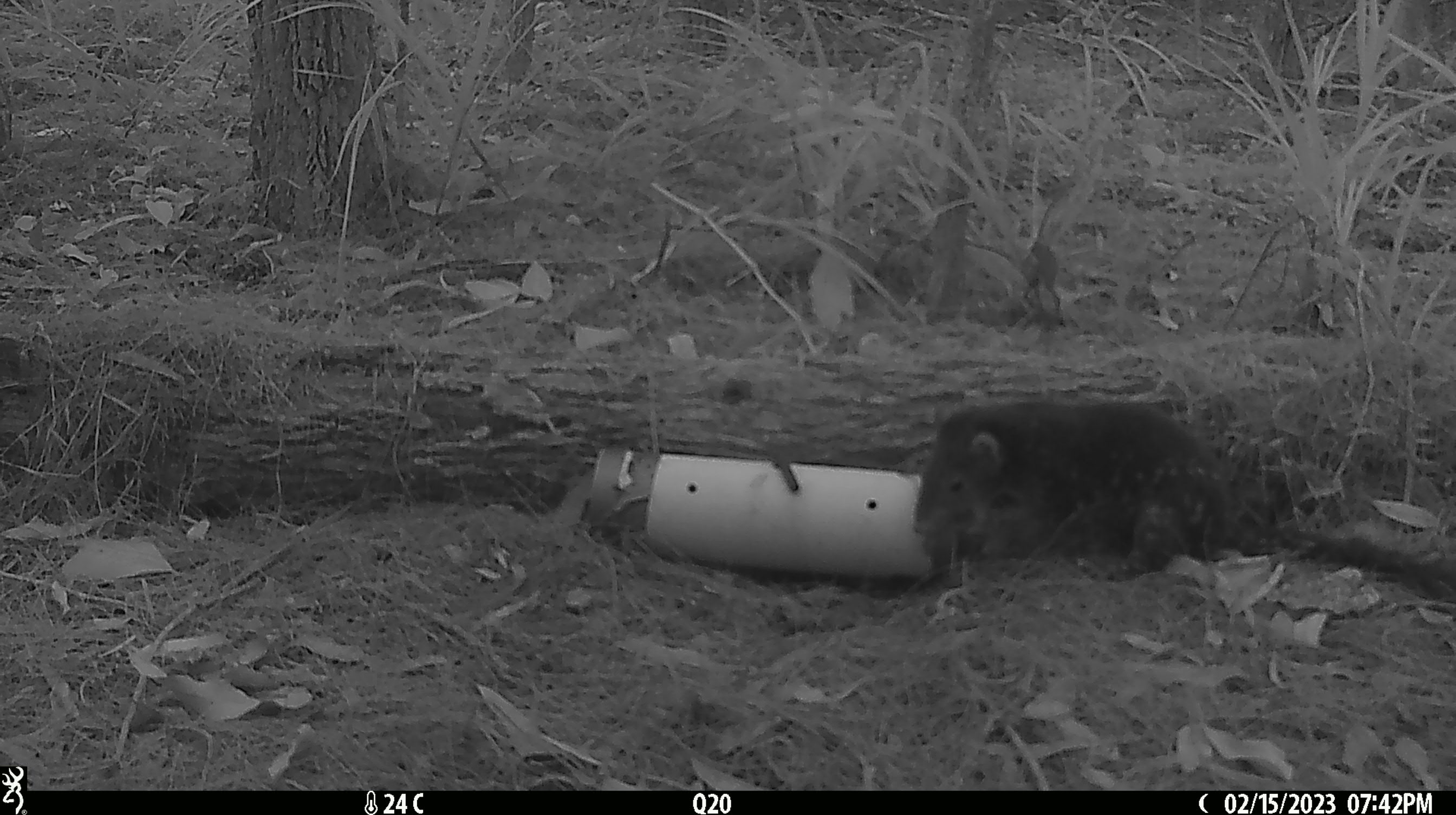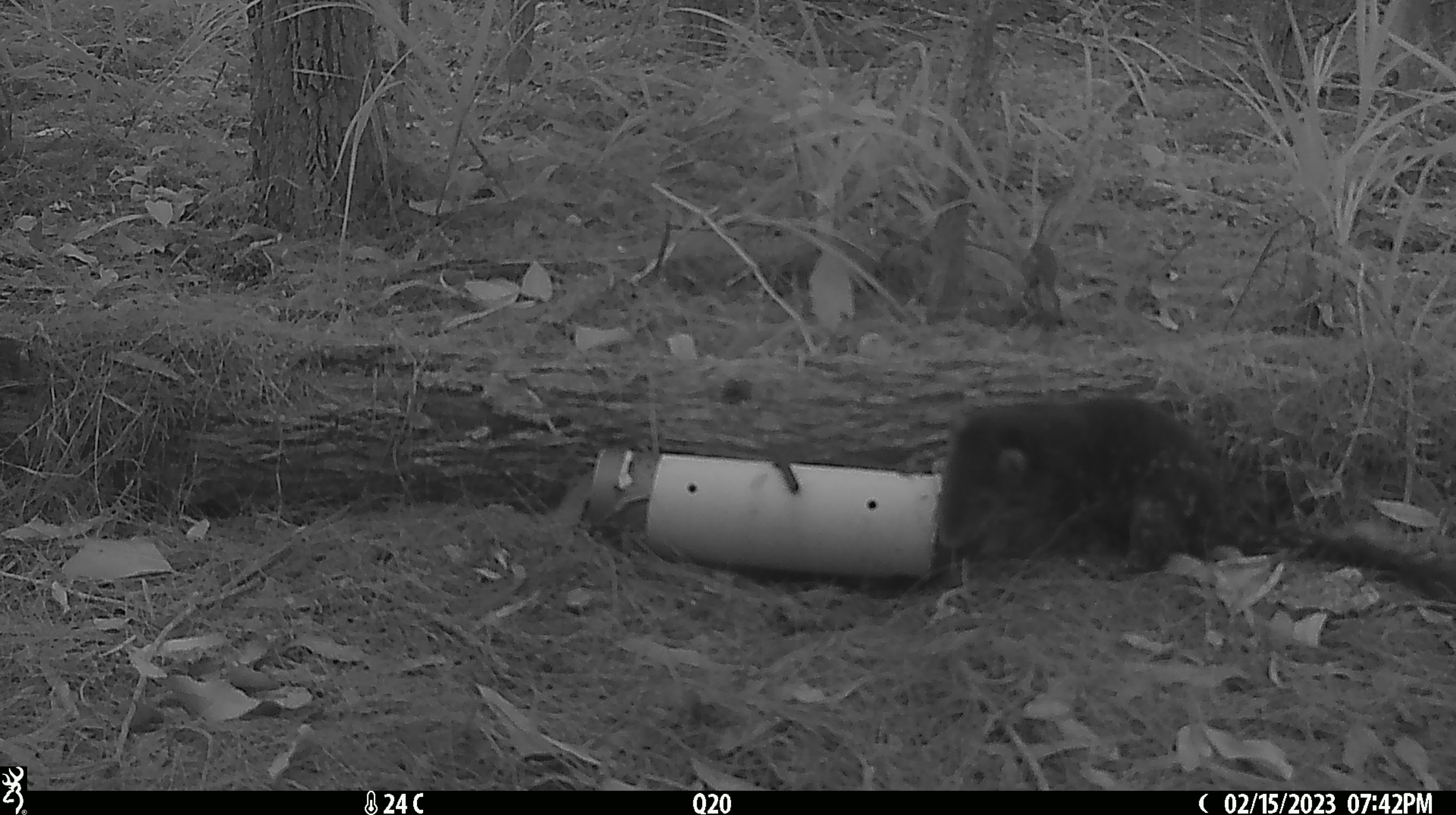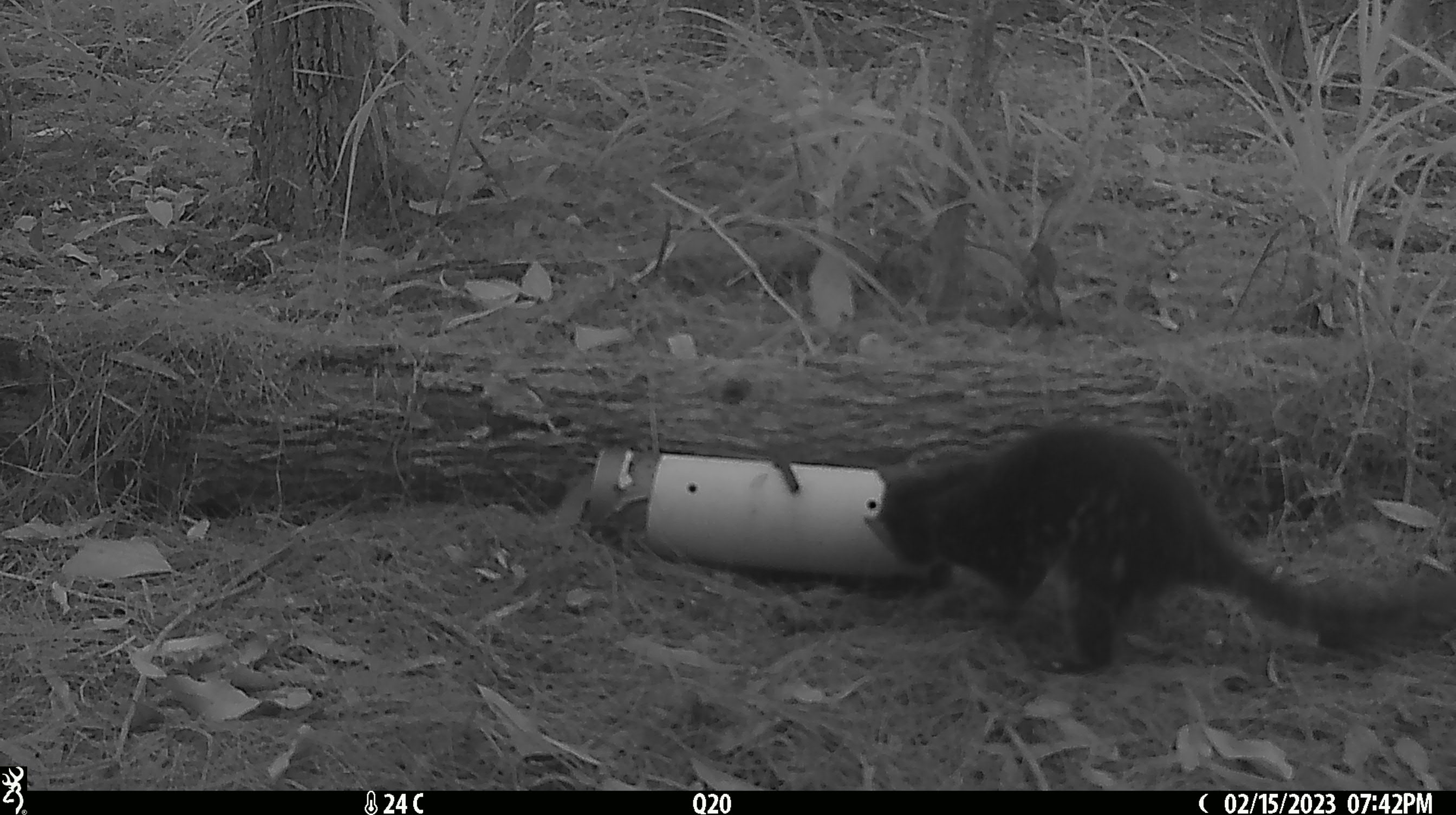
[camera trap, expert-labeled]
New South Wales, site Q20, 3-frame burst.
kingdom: Animalia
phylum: Chordata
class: Mammalia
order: Dasyuromorphia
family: Dasyuridae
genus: Dasyurus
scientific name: Dasyurus maculatus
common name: spotted-tailed quoll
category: quoll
Quoll (spotted-tailed quoll) (Dasyurus maculatus).